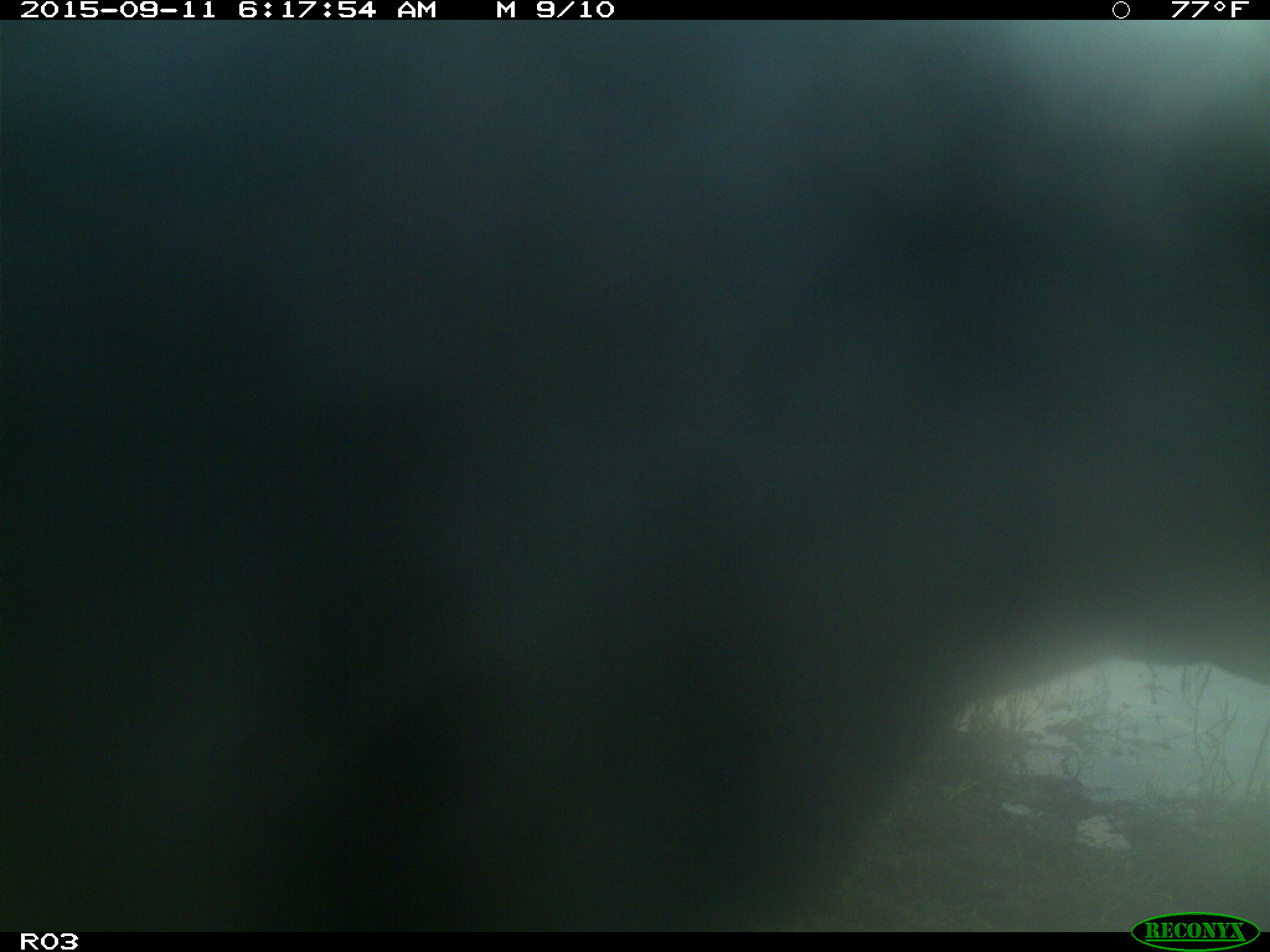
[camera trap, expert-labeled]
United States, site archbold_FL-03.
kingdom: Animalia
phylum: Chordata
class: Mammalia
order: Artiodactyla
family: Bovidae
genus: Bos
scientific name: Bos taurus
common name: domestic cow